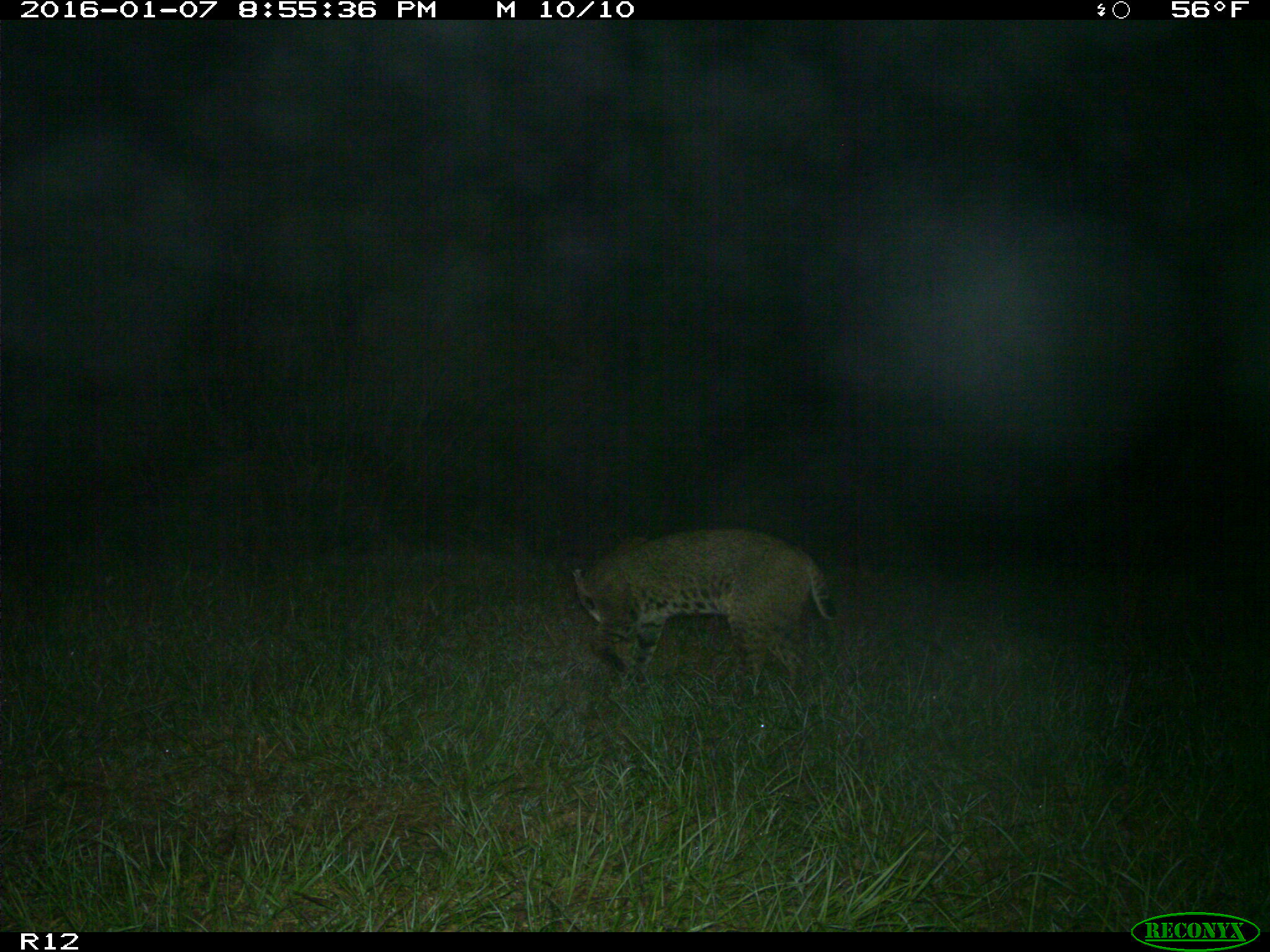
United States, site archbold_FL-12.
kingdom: Animalia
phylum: Chordata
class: Mammalia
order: Carnivora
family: Felidae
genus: Lynx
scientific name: Lynx rufus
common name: bobcat